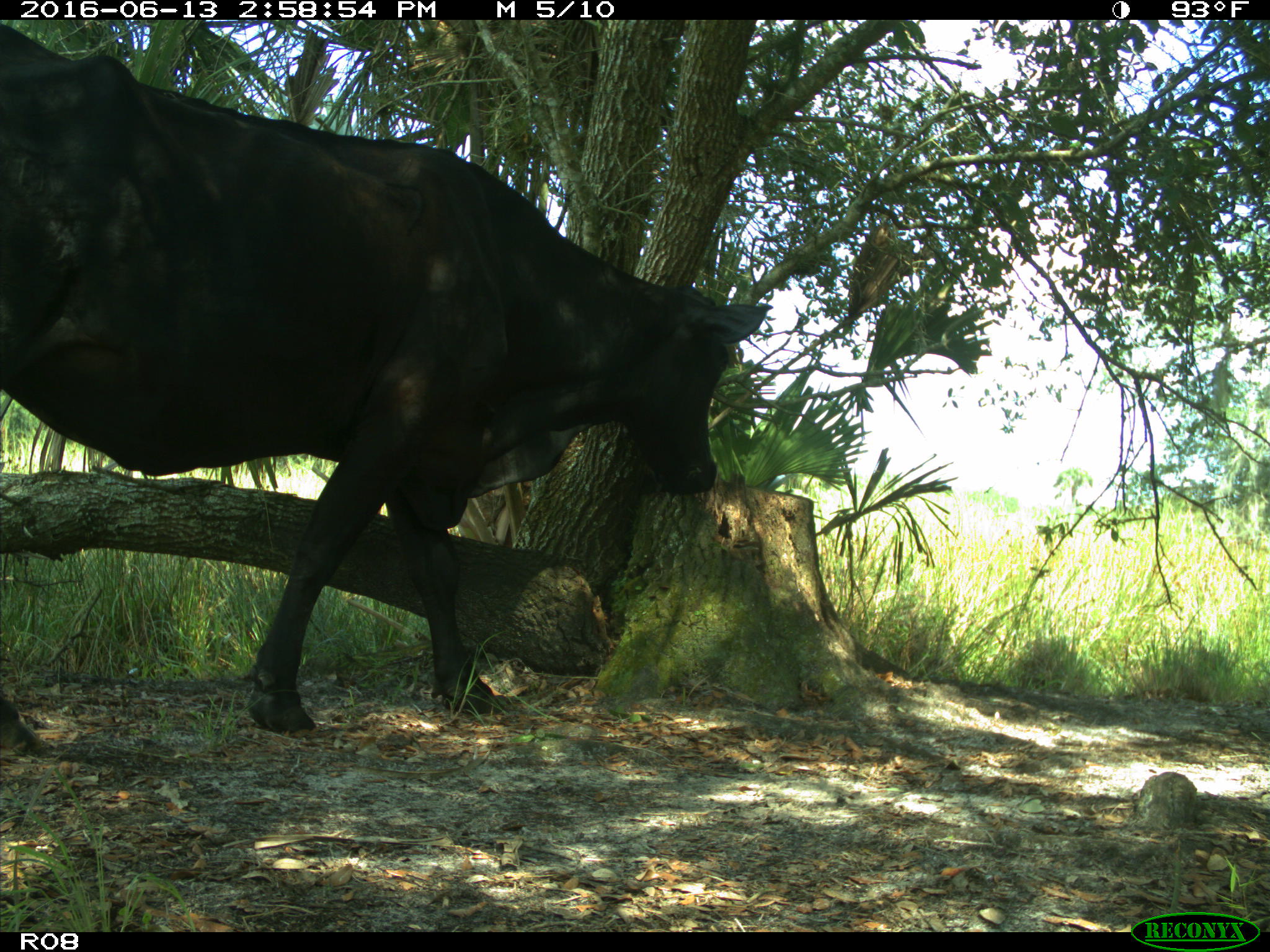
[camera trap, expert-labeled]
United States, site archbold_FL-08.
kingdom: Animalia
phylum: Chordata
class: Mammalia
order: Artiodactyla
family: Bovidae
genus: Bos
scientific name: Bos taurus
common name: domestic cow